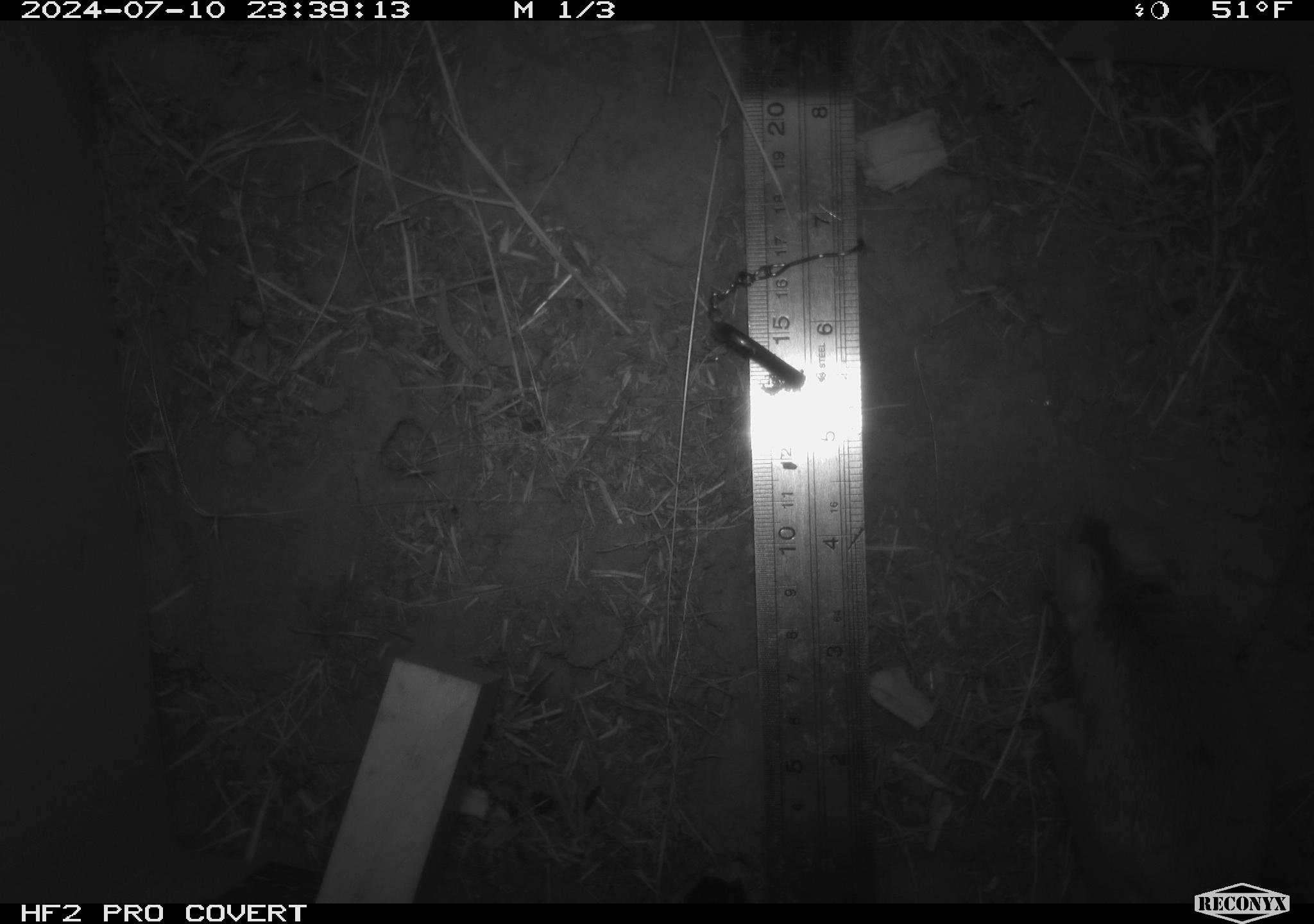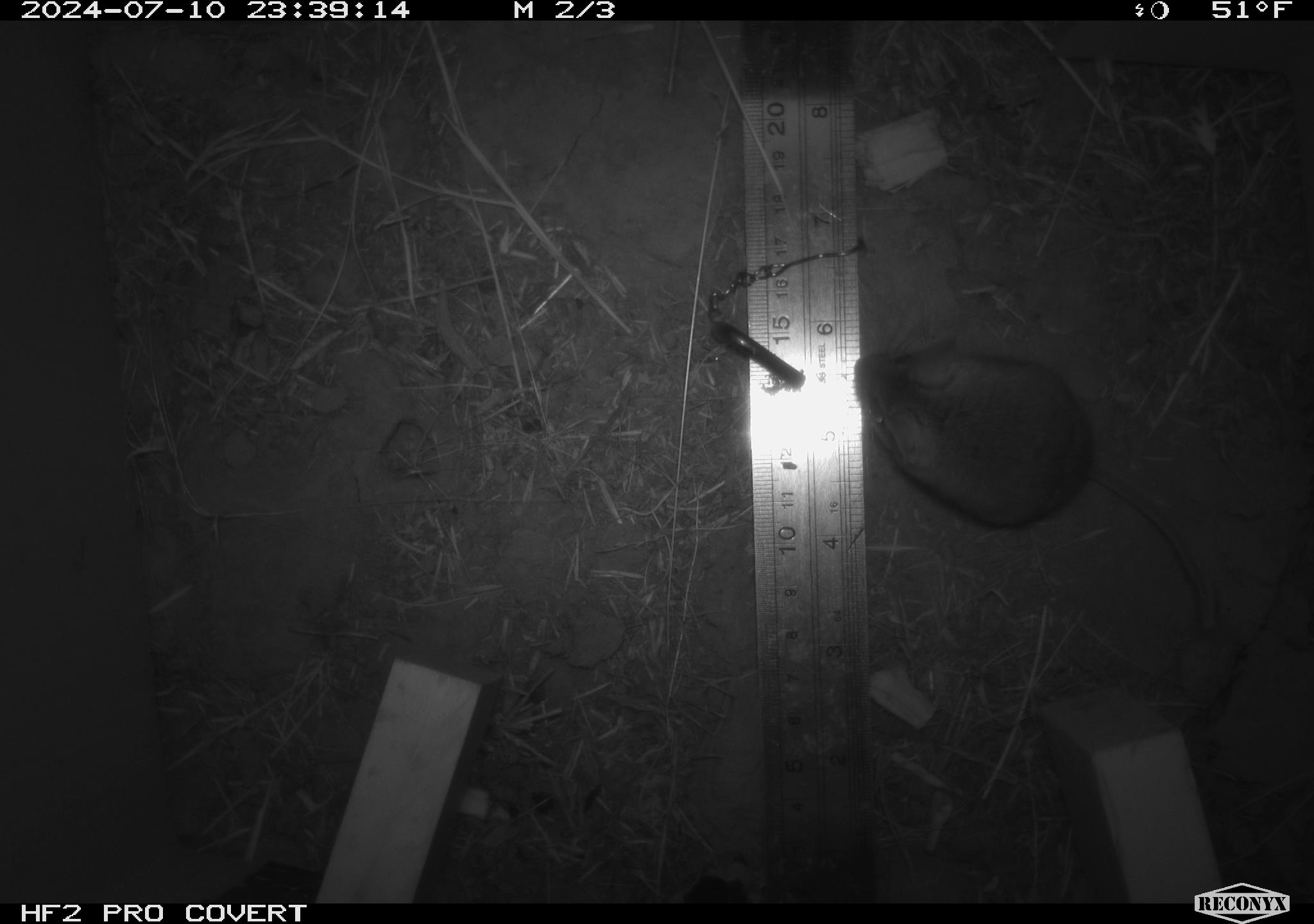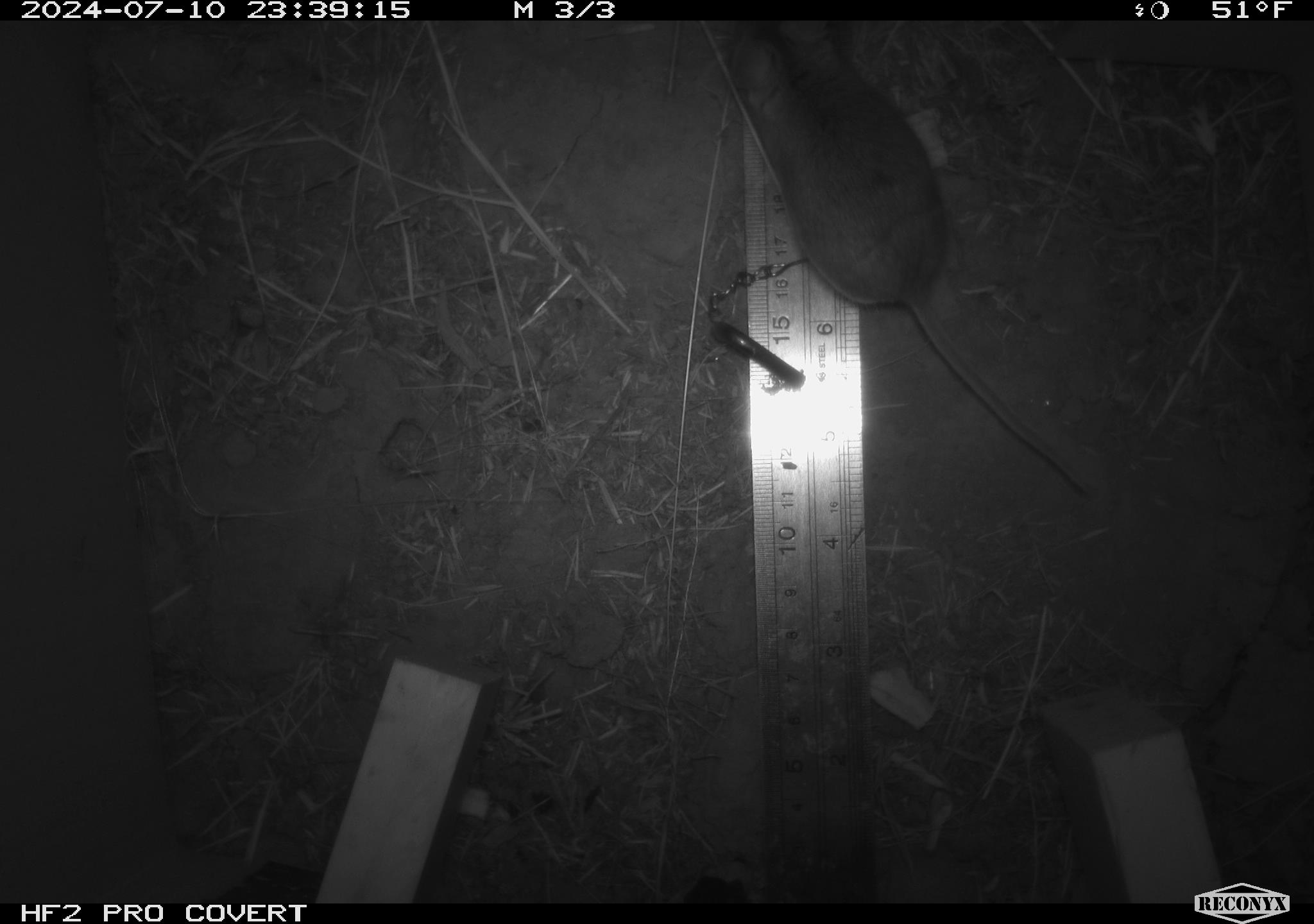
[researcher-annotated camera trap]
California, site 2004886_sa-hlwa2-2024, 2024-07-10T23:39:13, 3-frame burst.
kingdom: Animalia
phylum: Chordata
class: Mammalia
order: Rodentia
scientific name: Rodentia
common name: mouse species